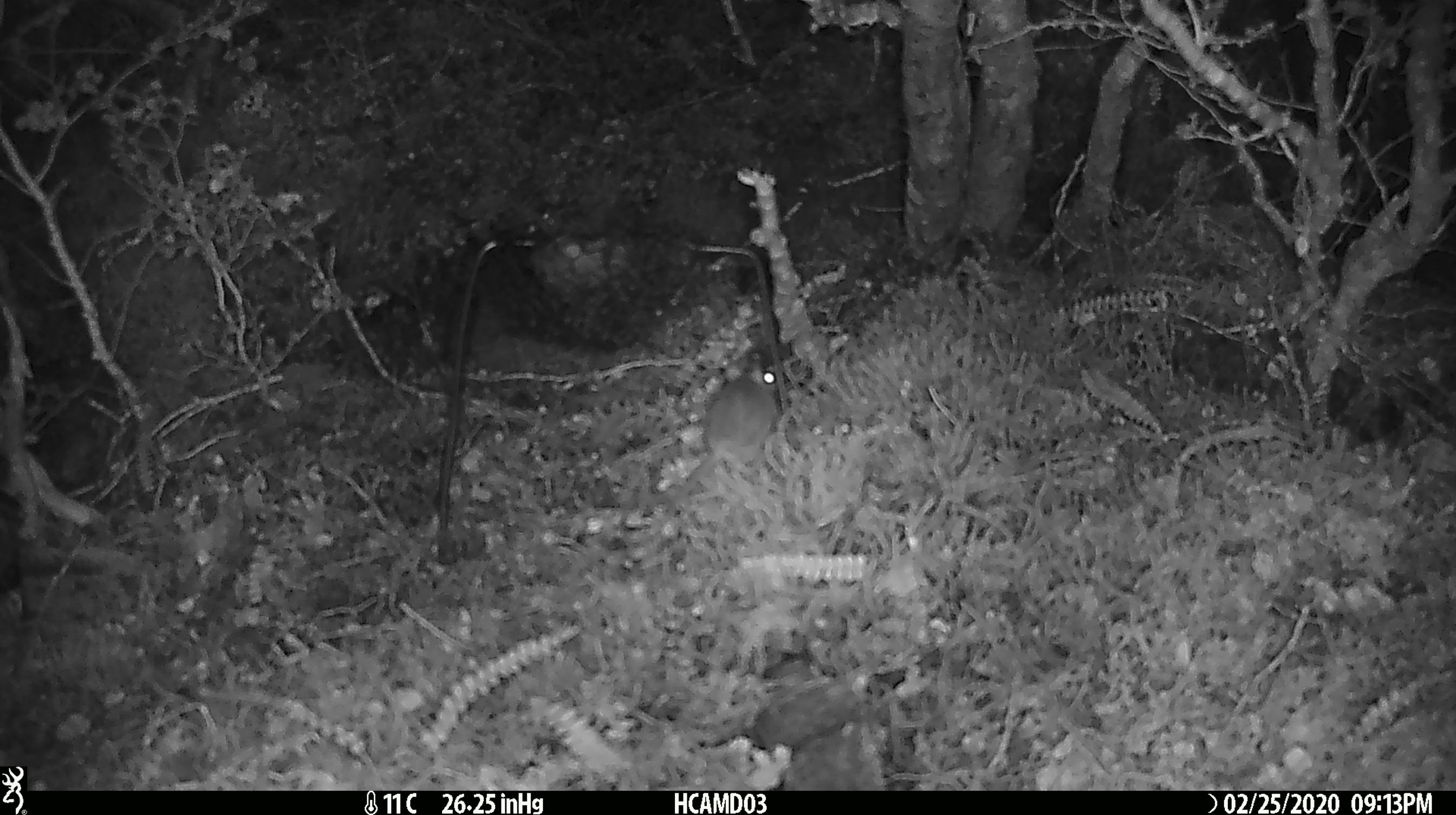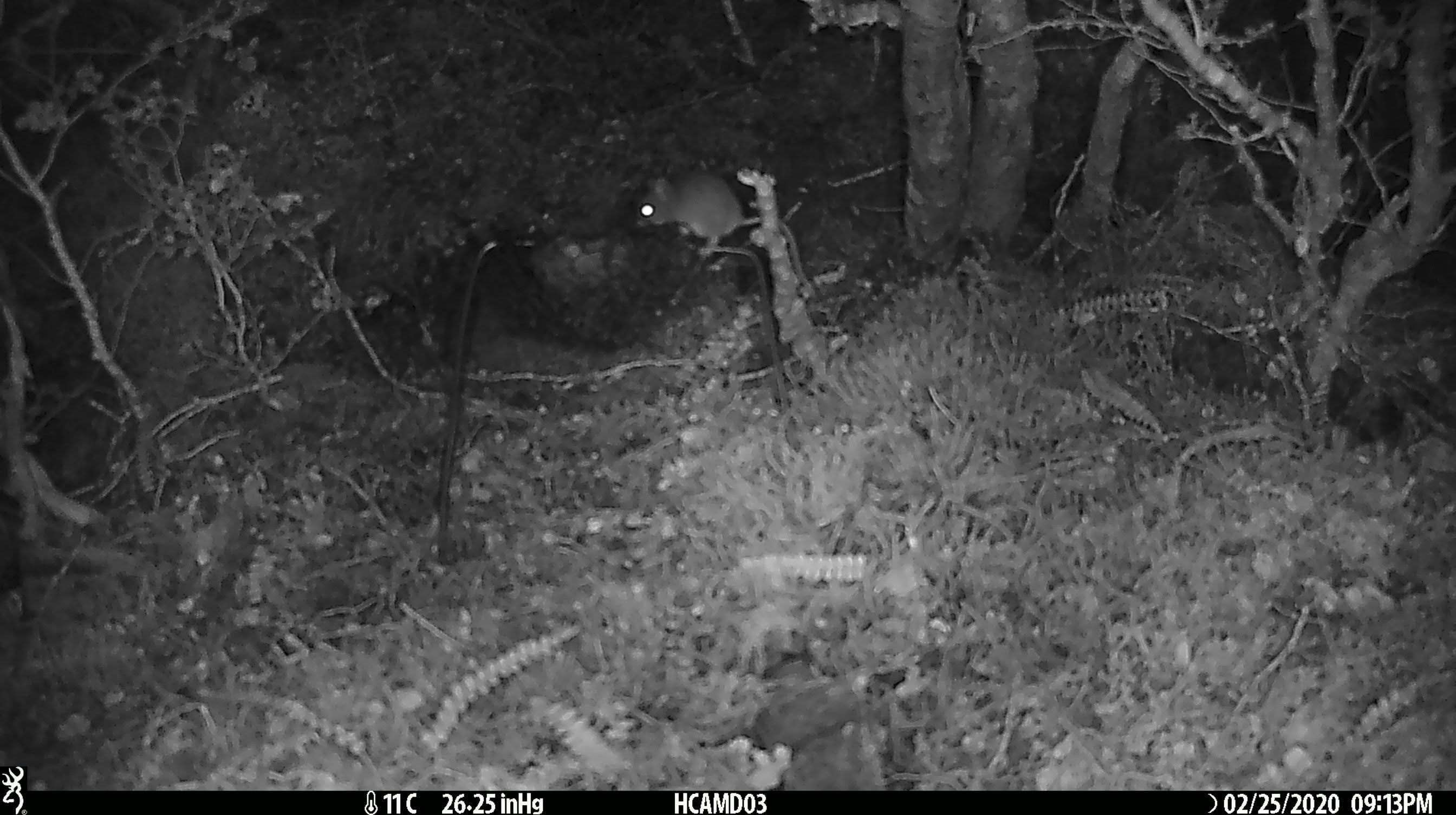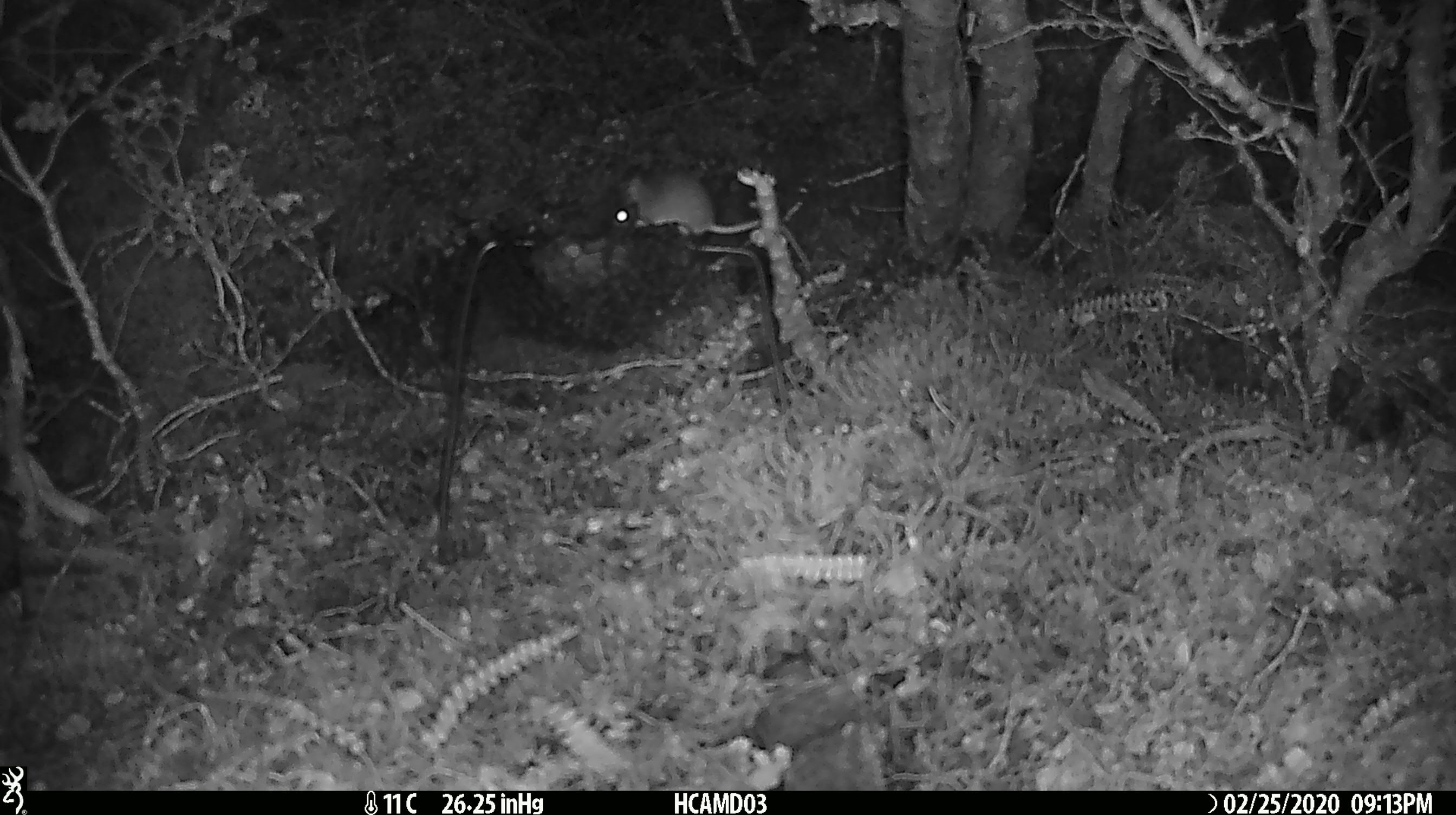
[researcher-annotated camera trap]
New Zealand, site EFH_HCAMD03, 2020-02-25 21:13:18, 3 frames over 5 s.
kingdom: Animalia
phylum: Chordata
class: Mammalia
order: Rodentia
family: Muridae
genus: Mus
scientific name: Mus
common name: mouse